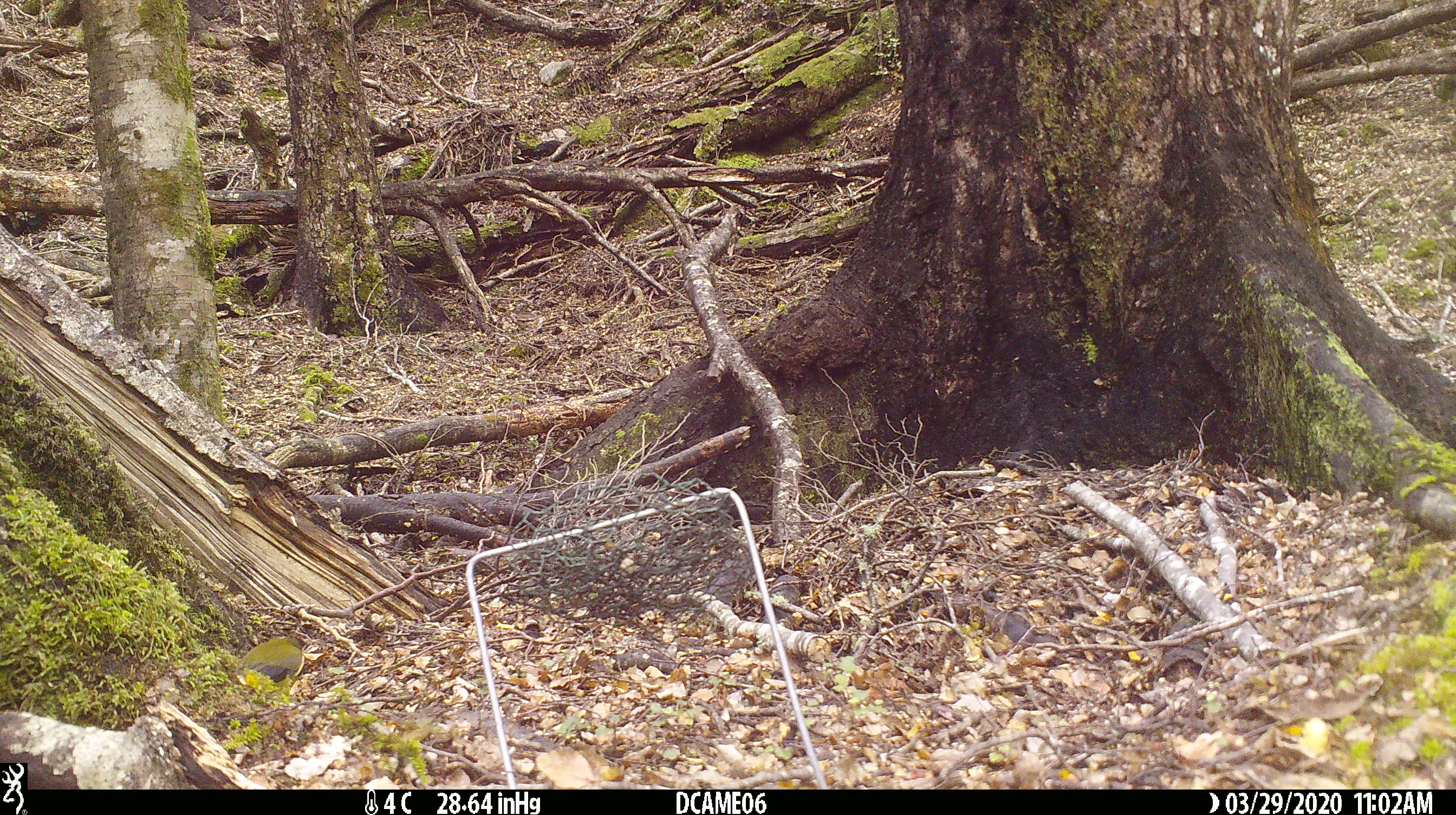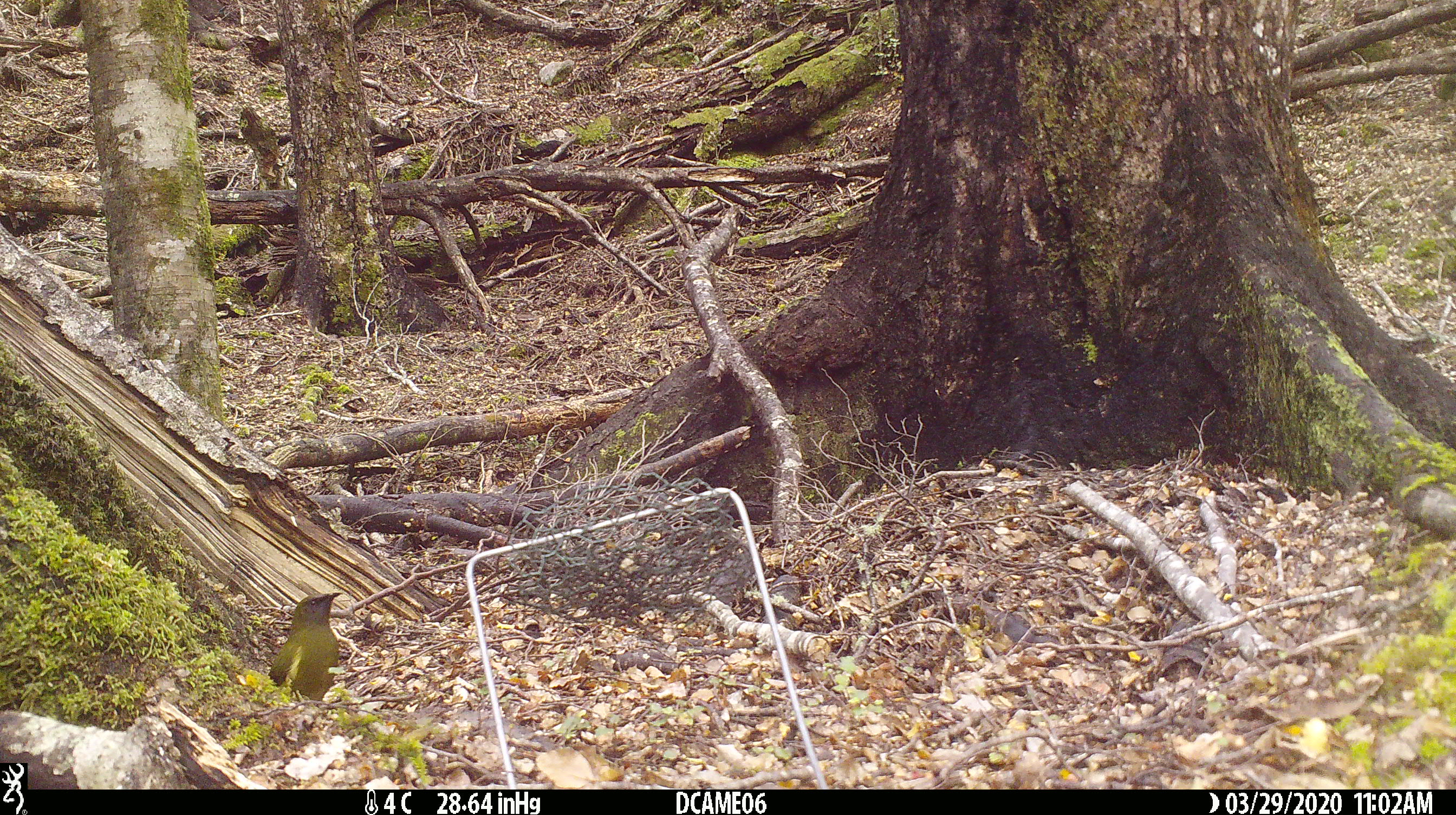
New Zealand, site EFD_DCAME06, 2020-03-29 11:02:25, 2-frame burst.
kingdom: Animalia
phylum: Chordata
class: Aves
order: Passeriformes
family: Meliphagidae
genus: Anthornis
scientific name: Anthornis melanura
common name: new zealand bellbird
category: bellbird